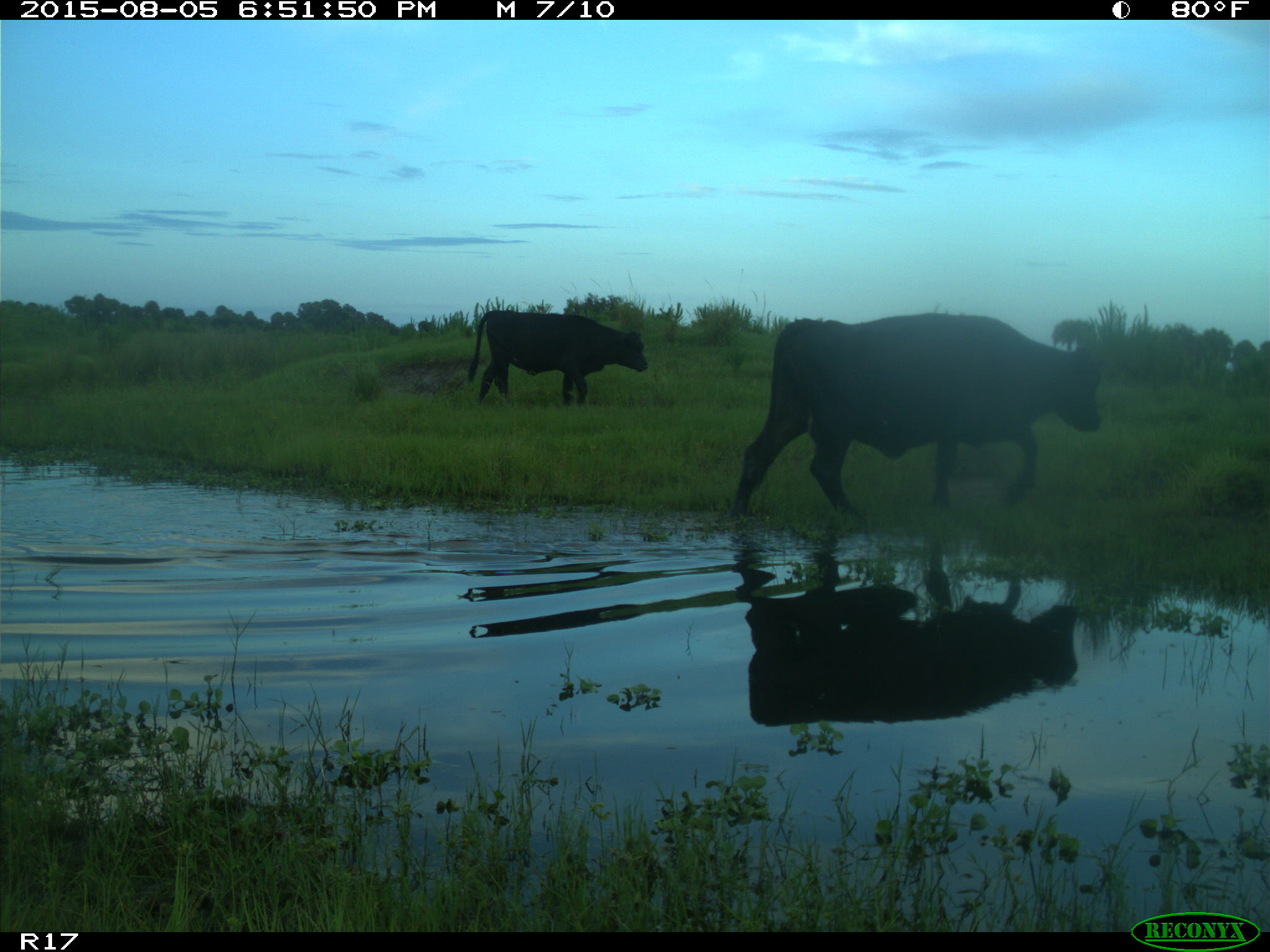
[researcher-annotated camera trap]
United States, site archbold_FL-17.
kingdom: Animalia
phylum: Chordata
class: Mammalia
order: Artiodactyla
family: Bovidae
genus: Bos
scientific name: Bos taurus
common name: domestic cow